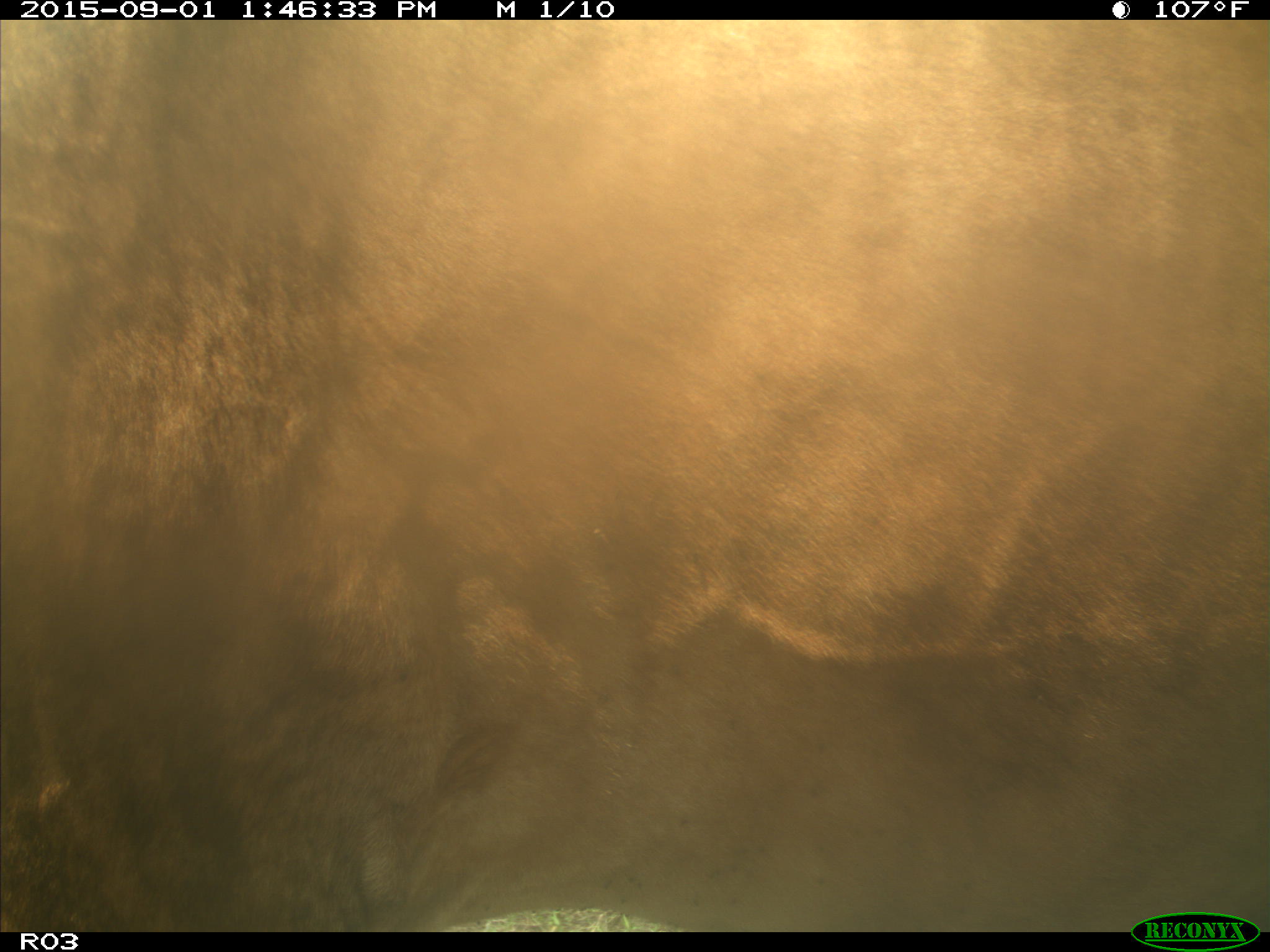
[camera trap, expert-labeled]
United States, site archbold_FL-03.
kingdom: Animalia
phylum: Chordata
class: Mammalia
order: Artiodactyla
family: Bovidae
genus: Bos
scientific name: Bos taurus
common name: domestic cow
Bos taurus (domestic cow).